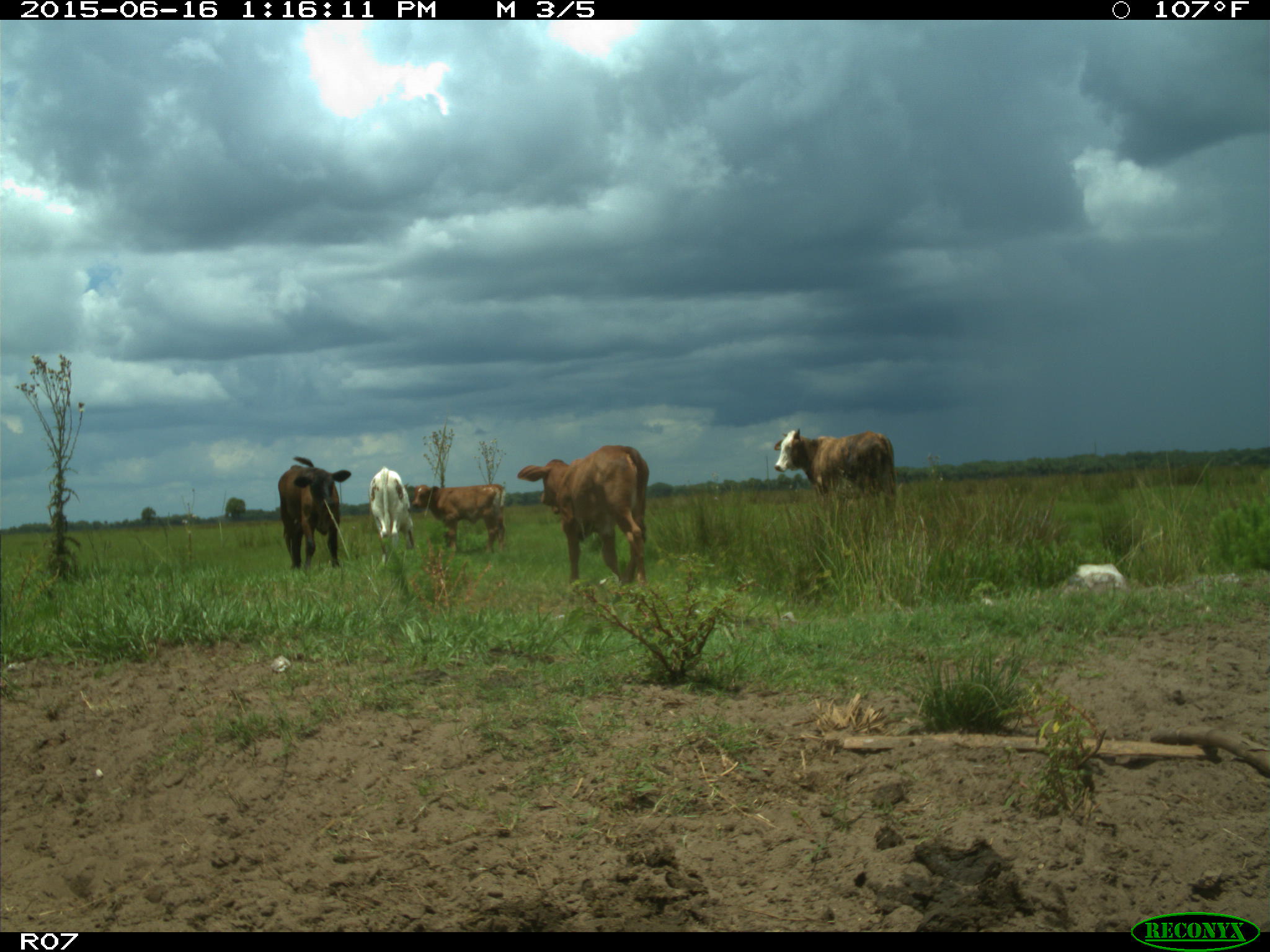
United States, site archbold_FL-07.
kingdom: Animalia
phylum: Chordata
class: Mammalia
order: Artiodactyla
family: Bovidae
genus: Bos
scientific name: Bos taurus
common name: domestic cow